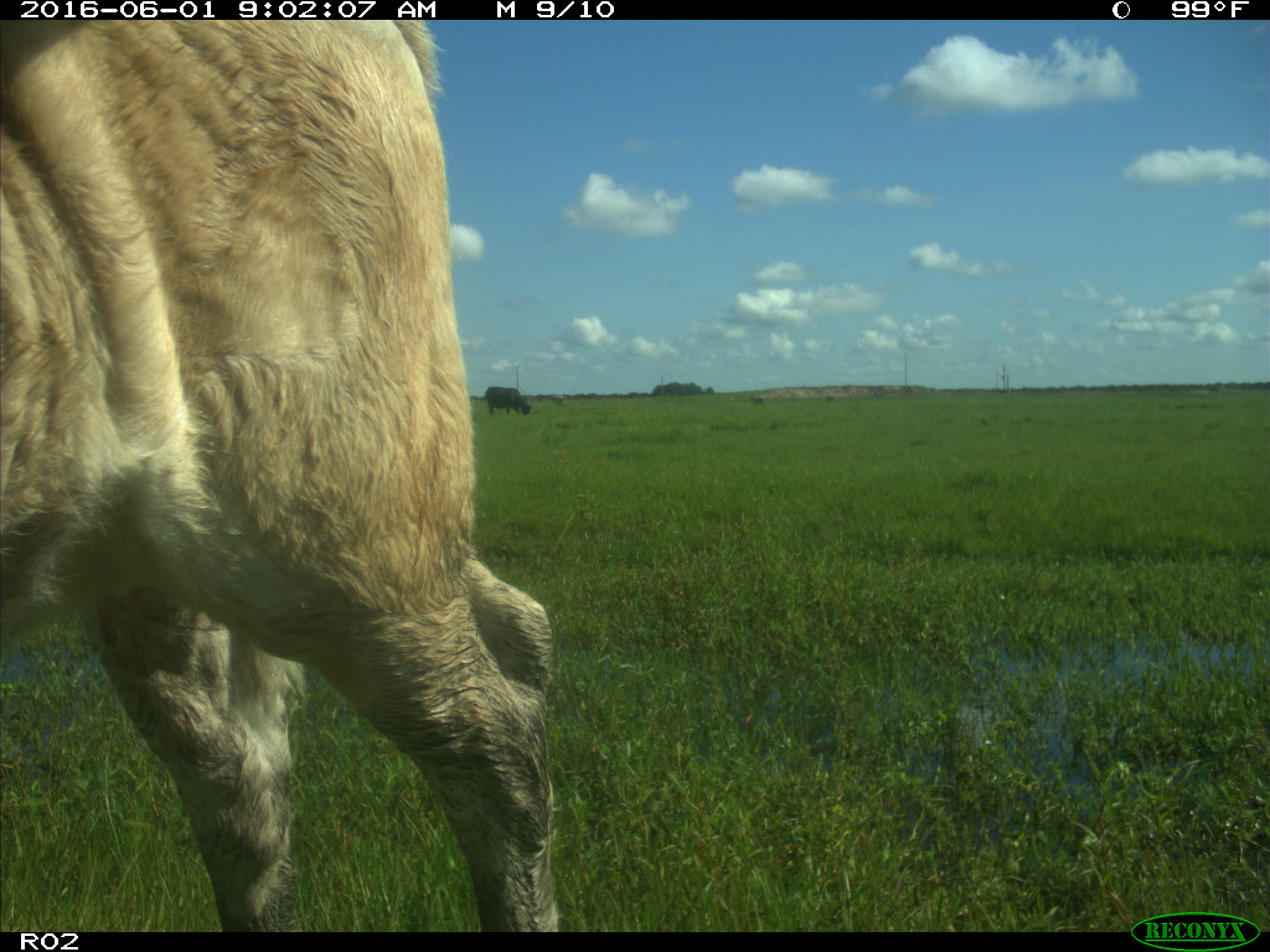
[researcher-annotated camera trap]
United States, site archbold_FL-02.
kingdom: Animalia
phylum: Chordata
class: Mammalia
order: Artiodactyla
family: Bovidae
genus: Bos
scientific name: Bos taurus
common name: domestic cow